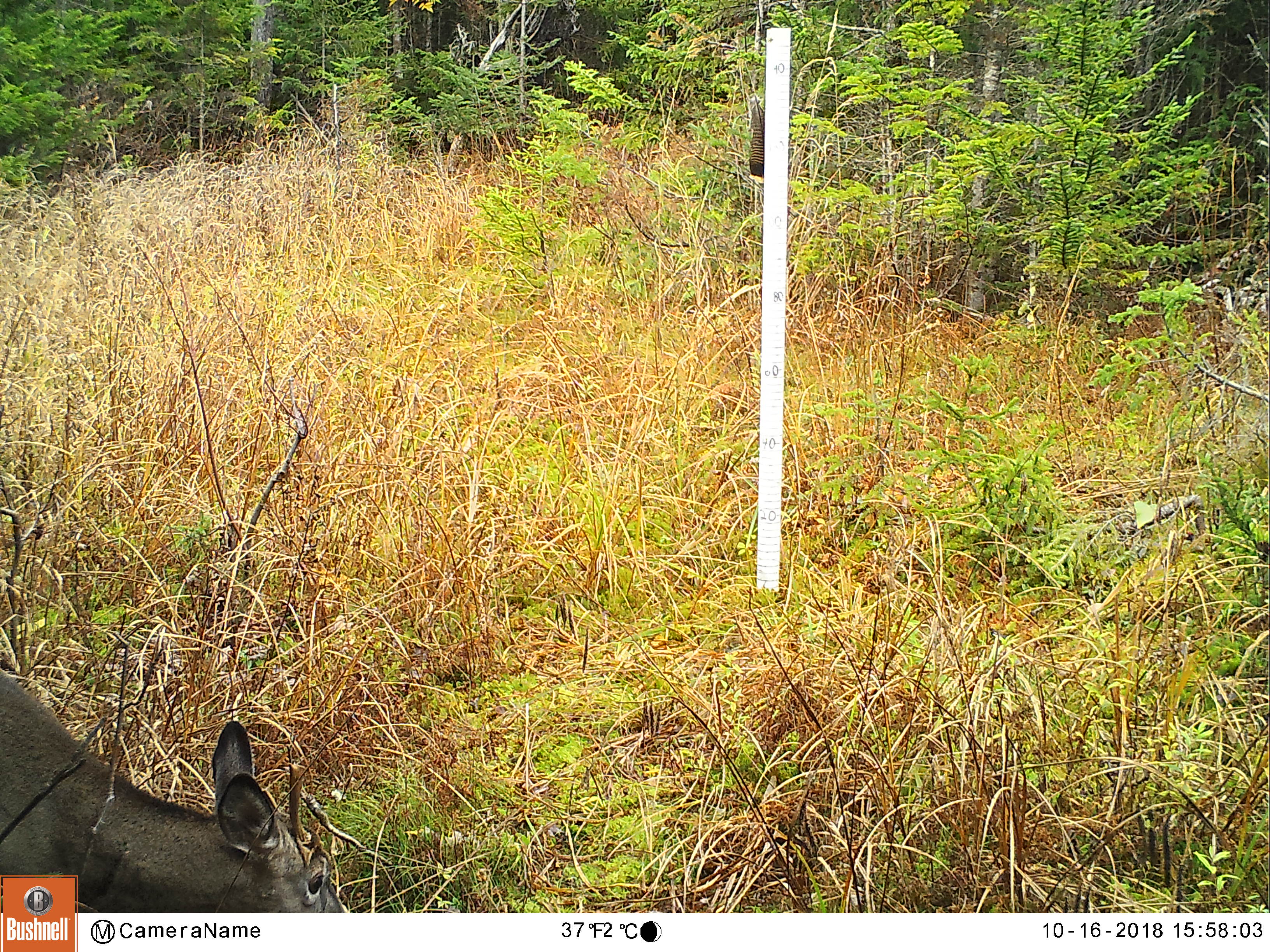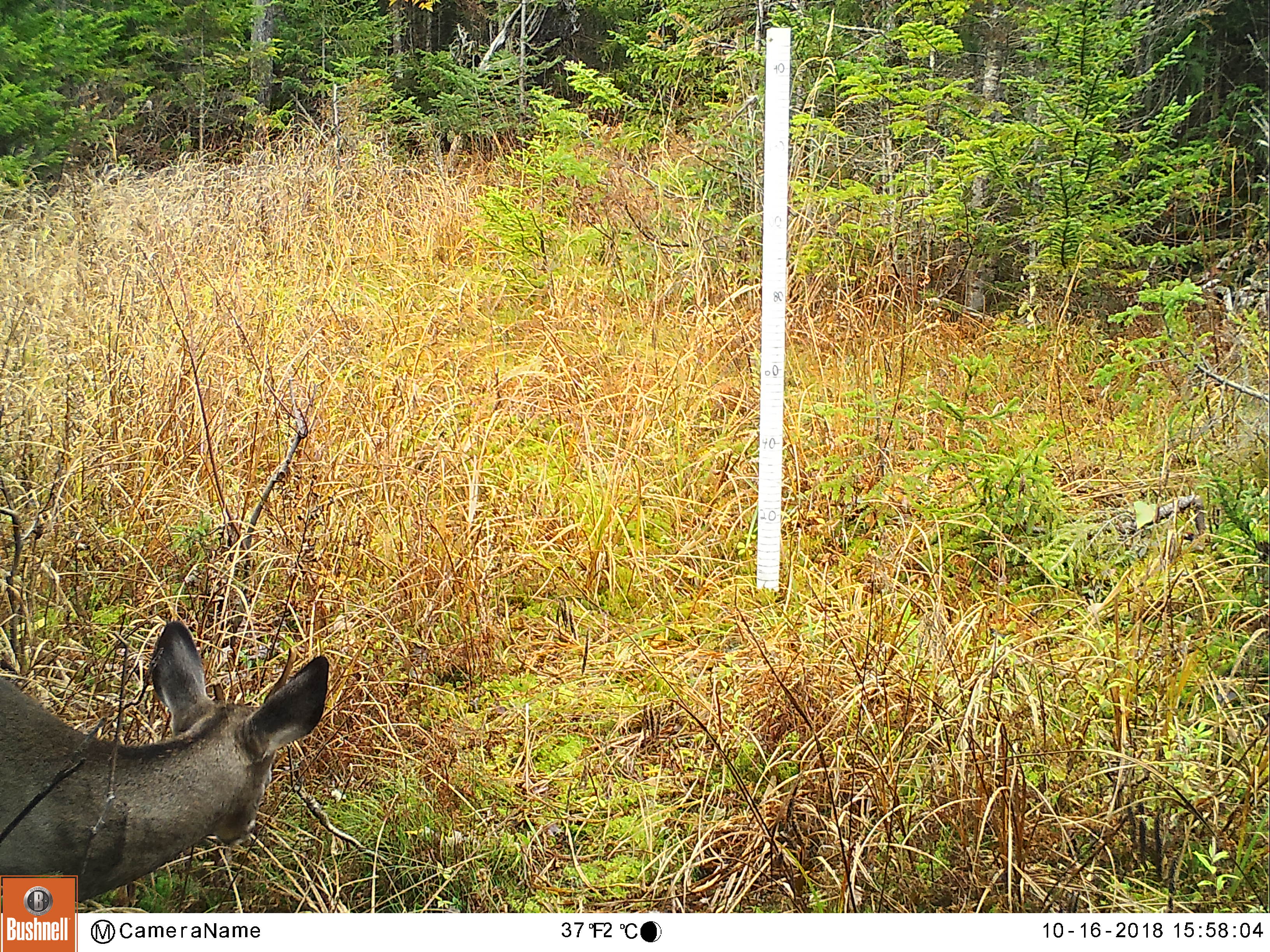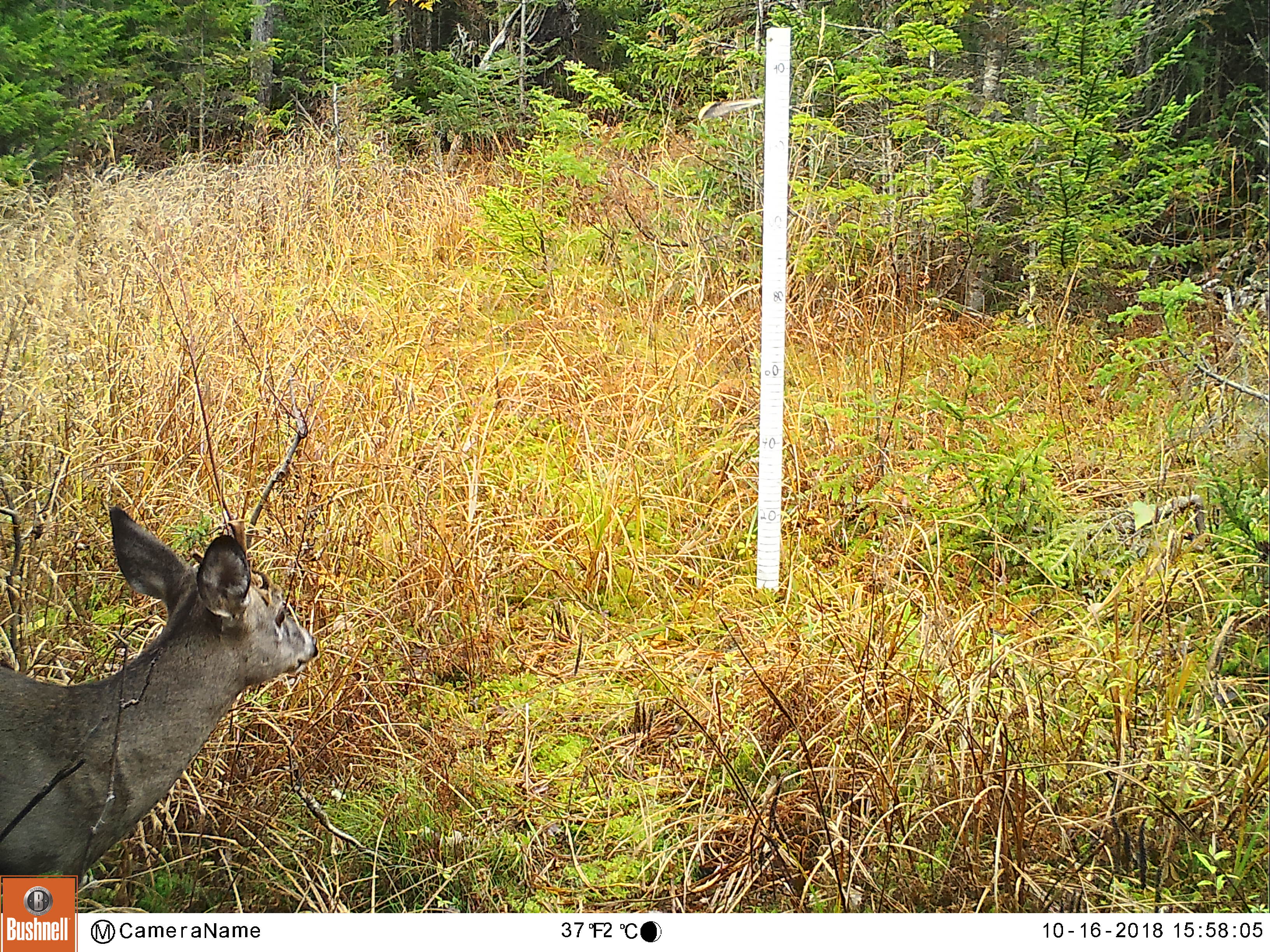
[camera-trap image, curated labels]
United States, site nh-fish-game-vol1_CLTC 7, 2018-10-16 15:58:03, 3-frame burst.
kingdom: Animalia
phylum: Chordata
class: Mammalia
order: Artiodactyla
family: Cervidae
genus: Odocoileus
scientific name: Odocoileus virginianus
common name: white-tailed deer